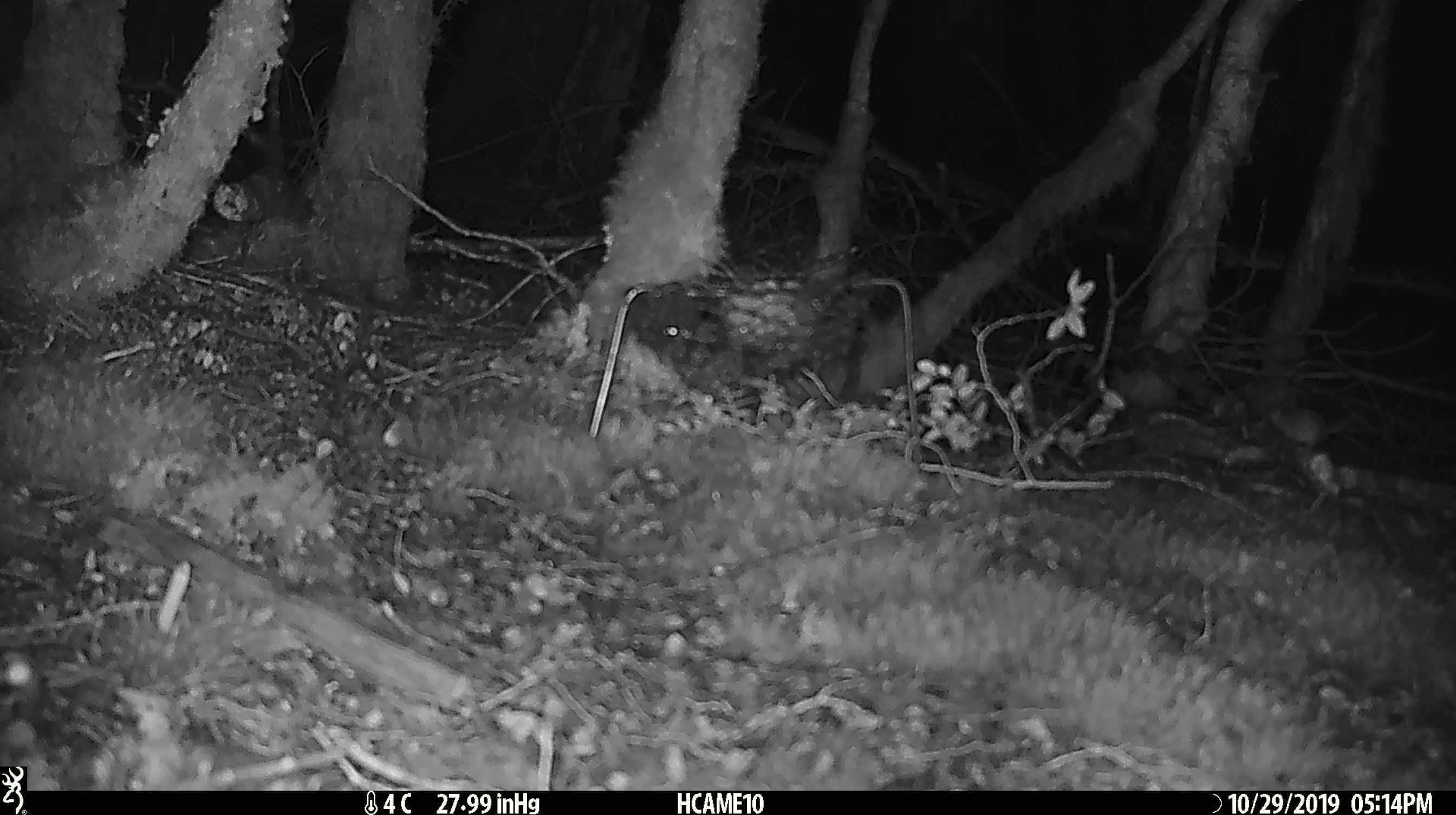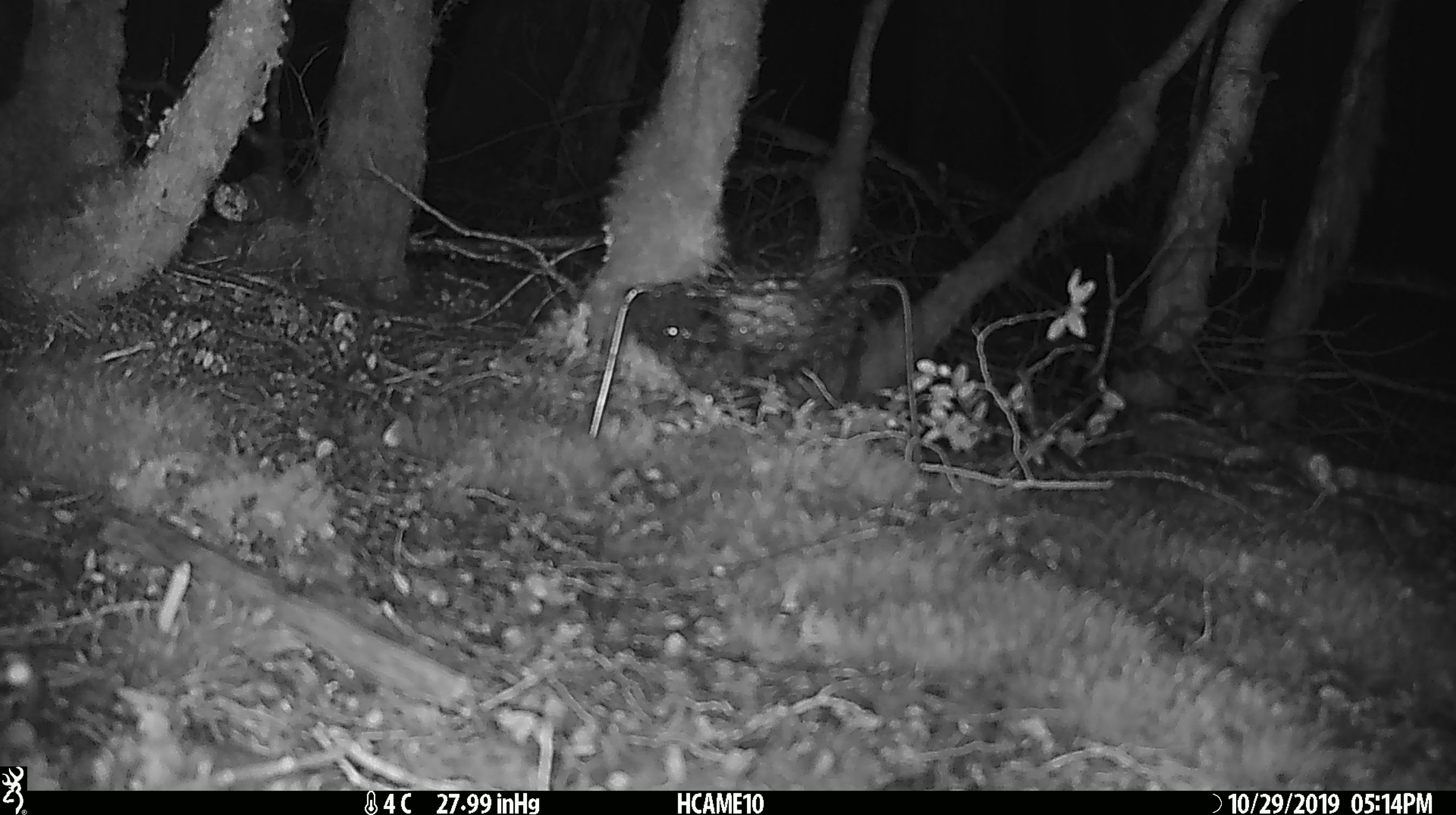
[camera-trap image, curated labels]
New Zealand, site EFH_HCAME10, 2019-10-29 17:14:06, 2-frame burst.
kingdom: Animalia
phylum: Chordata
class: Mammalia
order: Rodentia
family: Muridae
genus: Mus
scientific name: Mus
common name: mouse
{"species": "mouse (Mus)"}